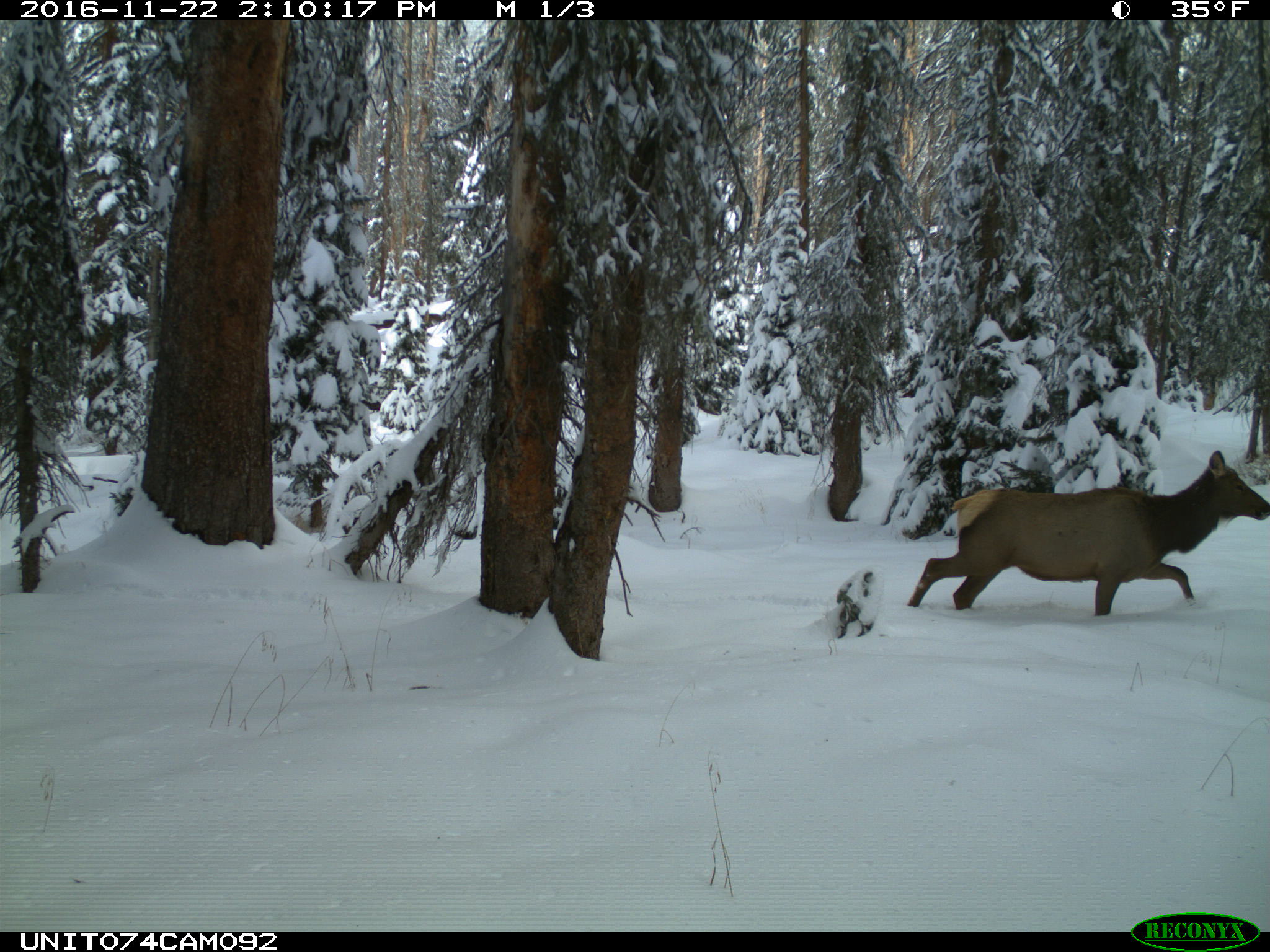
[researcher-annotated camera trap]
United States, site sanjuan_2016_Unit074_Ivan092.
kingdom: Animalia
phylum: Chordata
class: Mammalia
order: Artiodactyla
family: Cervidae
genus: Cervus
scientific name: Cervus elaphus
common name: red deer